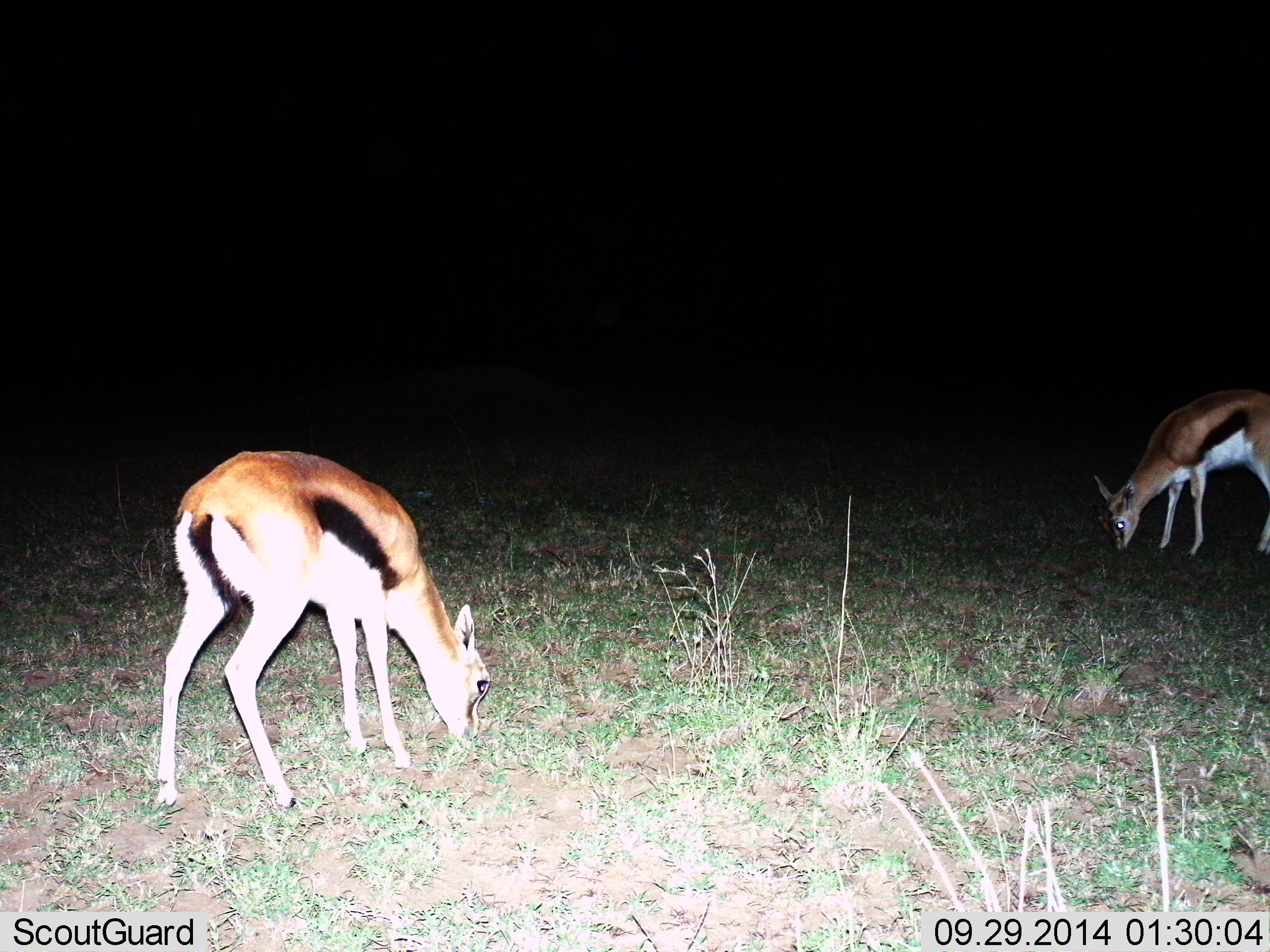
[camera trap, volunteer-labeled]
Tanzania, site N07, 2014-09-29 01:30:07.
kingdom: Animalia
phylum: Chordata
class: Mammalia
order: Artiodactyla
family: Bovidae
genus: Eudorcas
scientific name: Eudorcas thomsonii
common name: thomson's gazelle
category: gazellethomsons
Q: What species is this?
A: Gazellethomsons (thomson's gazelle) (Eudorcas thomsonii).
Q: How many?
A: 2.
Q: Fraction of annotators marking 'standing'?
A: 10%.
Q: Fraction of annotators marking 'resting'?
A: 0%.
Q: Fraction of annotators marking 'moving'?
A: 0%.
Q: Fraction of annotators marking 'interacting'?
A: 0%.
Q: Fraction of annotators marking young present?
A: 10%.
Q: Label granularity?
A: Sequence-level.